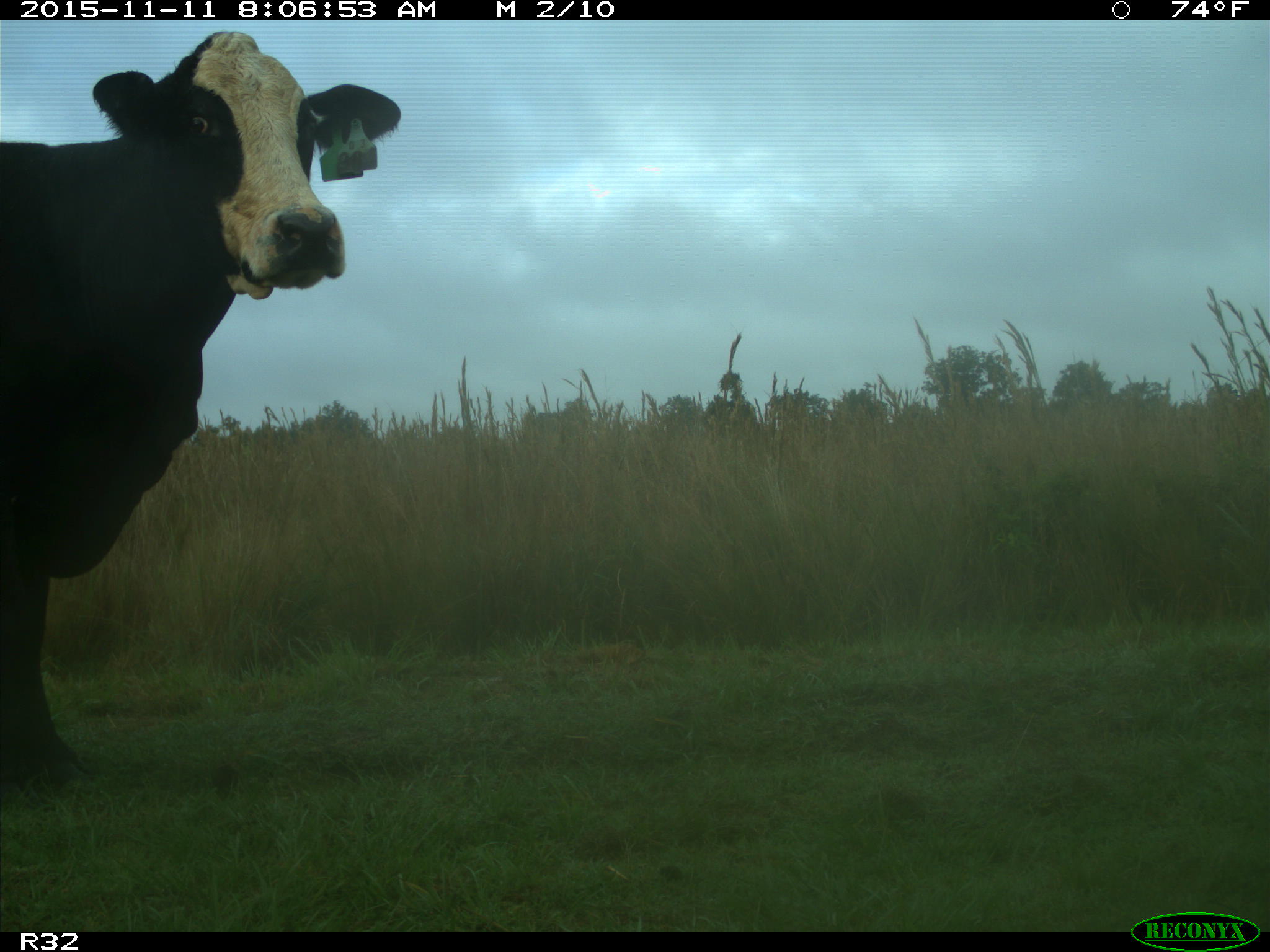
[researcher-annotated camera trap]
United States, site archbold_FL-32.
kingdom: Animalia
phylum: Chordata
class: Mammalia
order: Artiodactyla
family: Bovidae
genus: Bos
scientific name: Bos taurus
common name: domestic cow